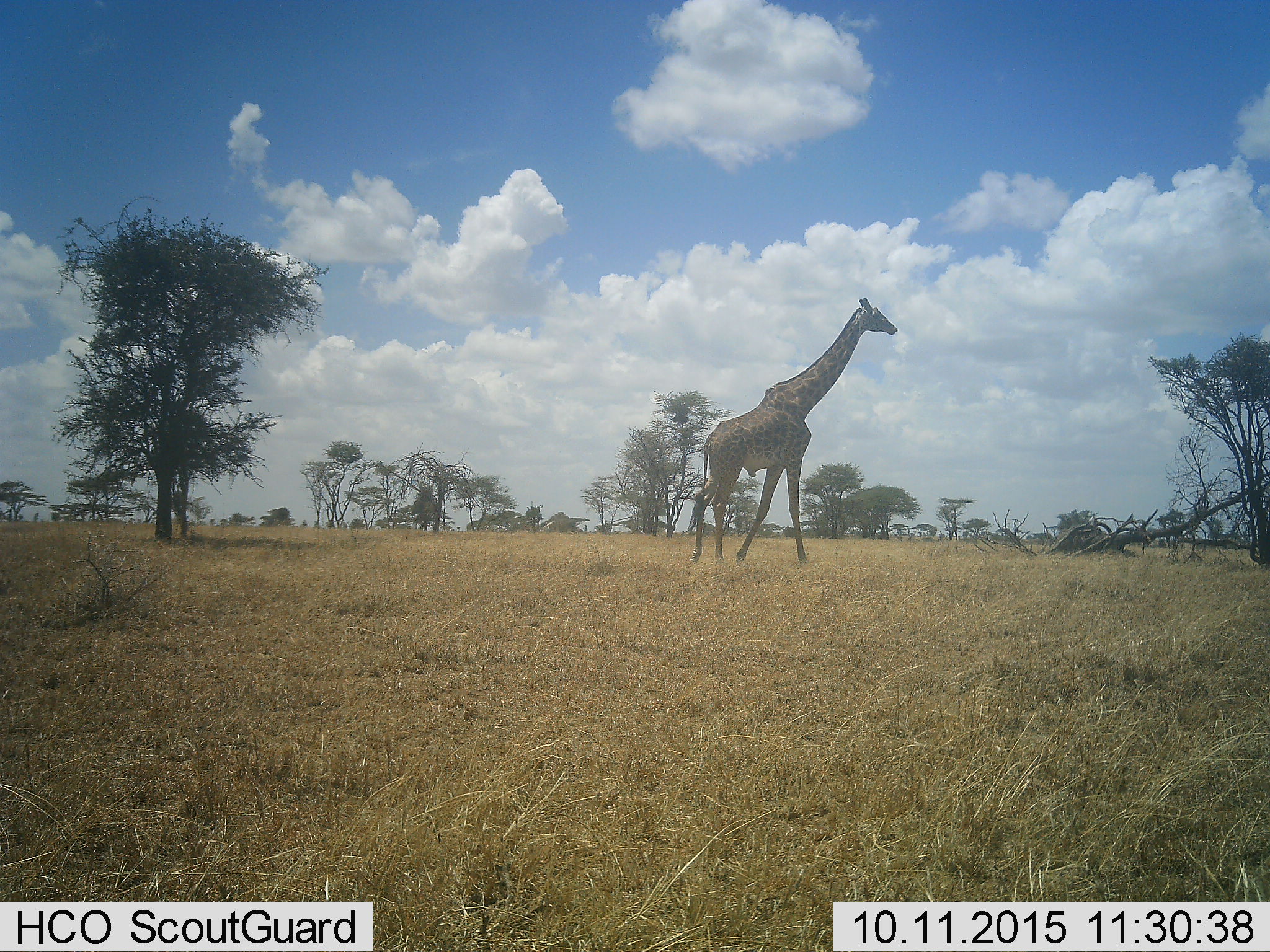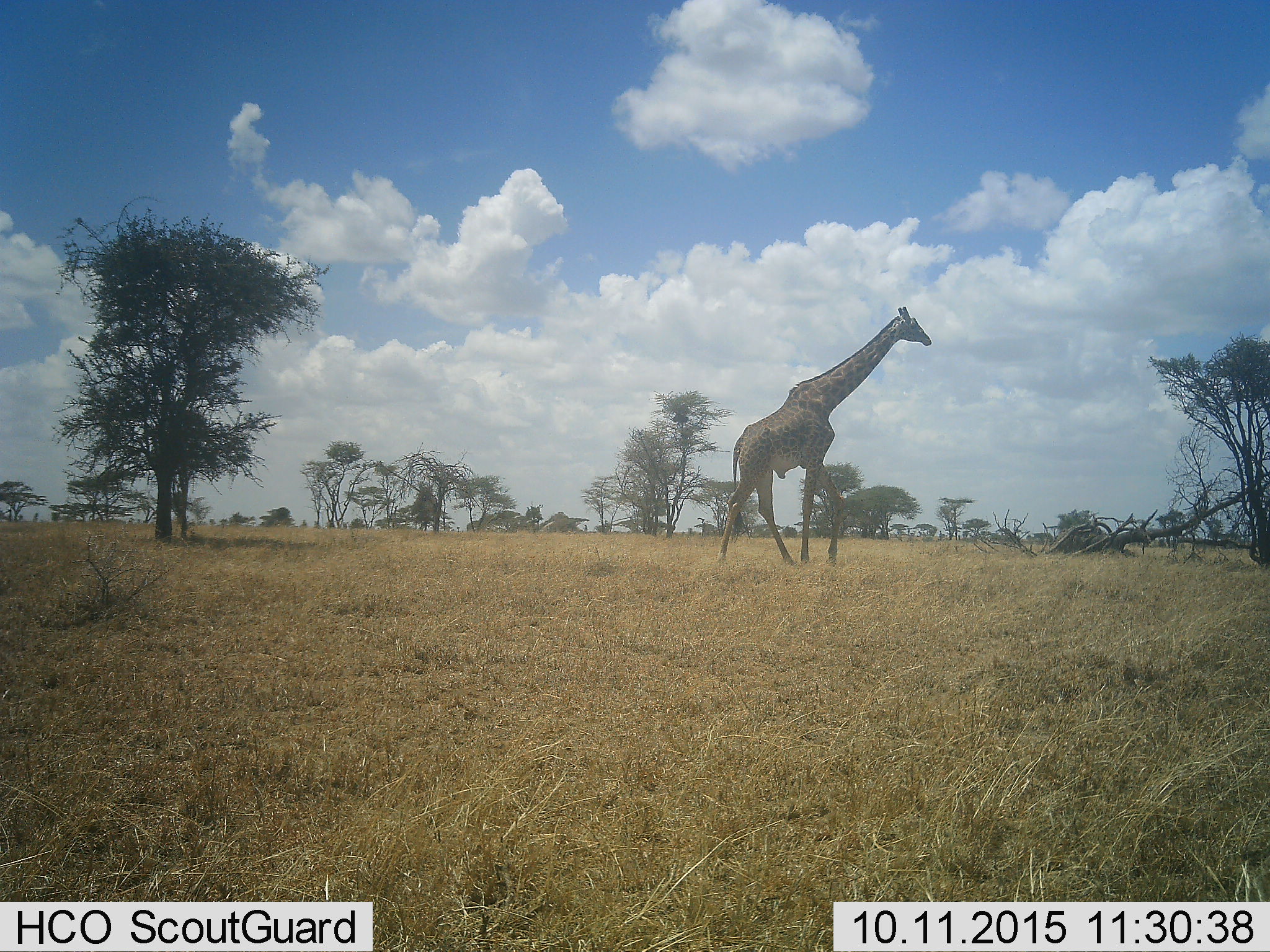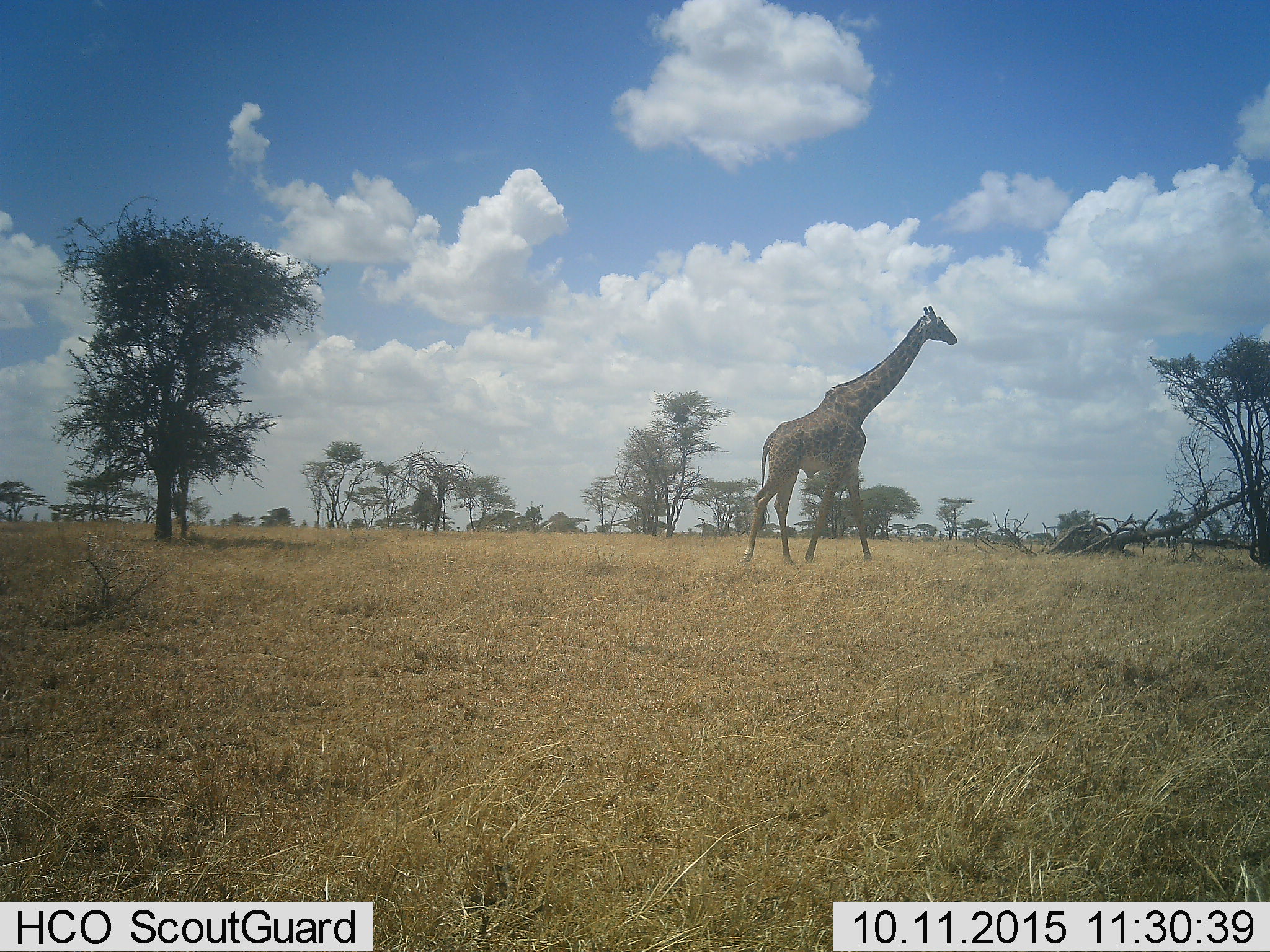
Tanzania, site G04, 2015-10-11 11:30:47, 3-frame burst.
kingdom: Animalia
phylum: Chordata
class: Mammalia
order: Artiodactyla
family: Giraffidae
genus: Giraffa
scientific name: Giraffa camelopardalis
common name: giraffe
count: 1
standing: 26%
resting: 0%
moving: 84%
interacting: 0%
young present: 0%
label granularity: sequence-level